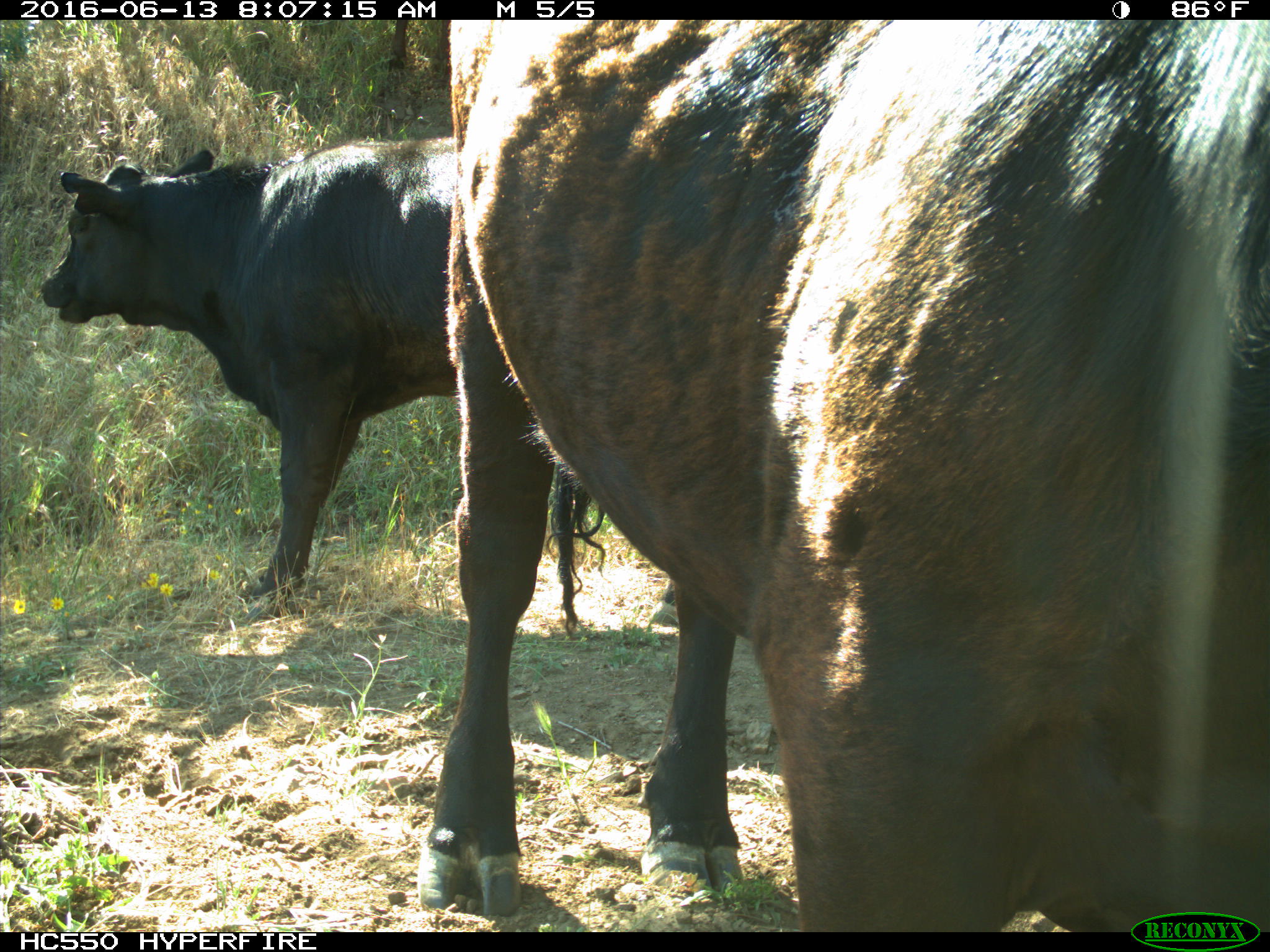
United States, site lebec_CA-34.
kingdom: Animalia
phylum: Chordata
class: Mammalia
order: Artiodactyla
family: Bovidae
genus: Bos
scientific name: Bos taurus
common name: domestic cow